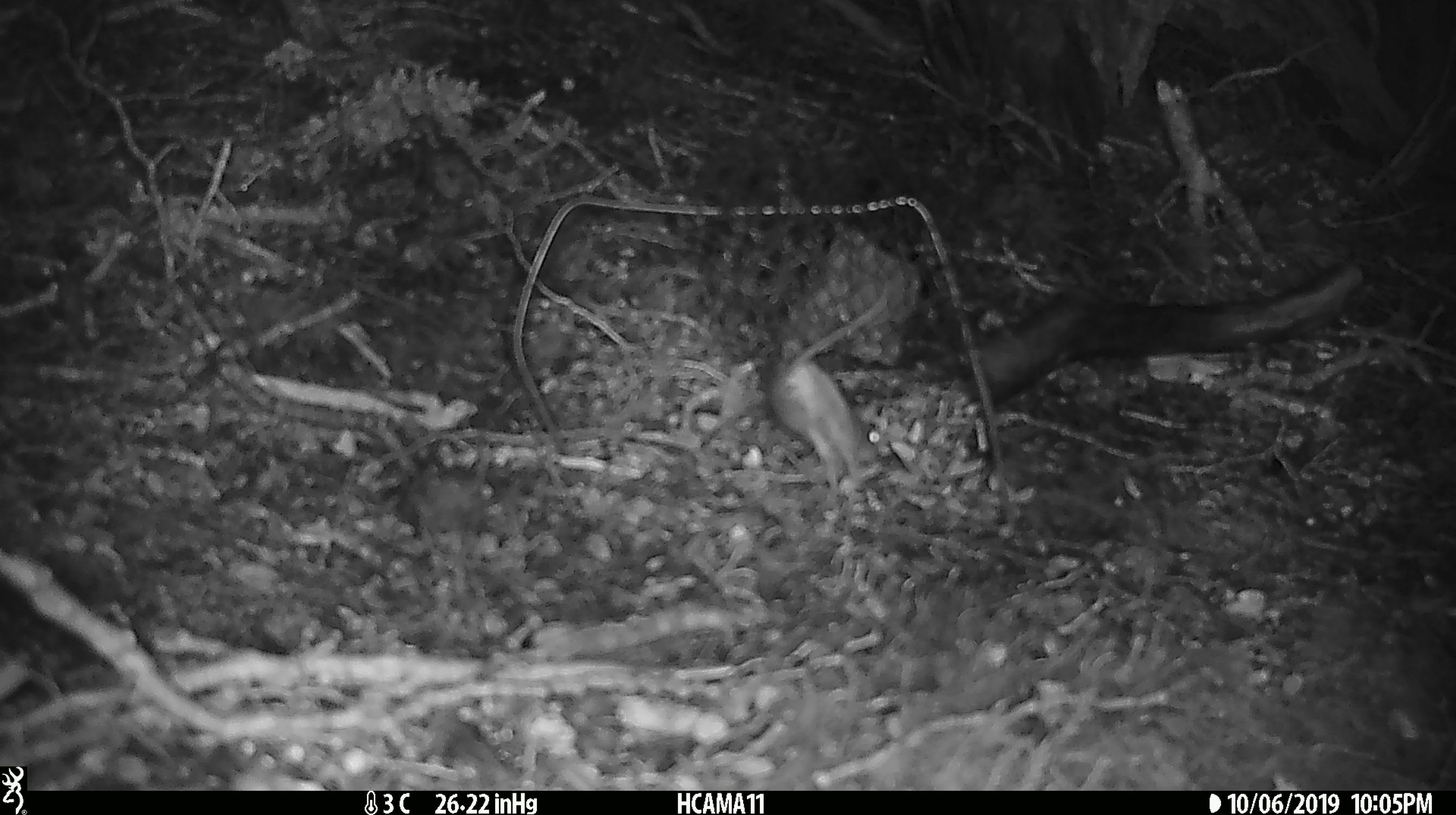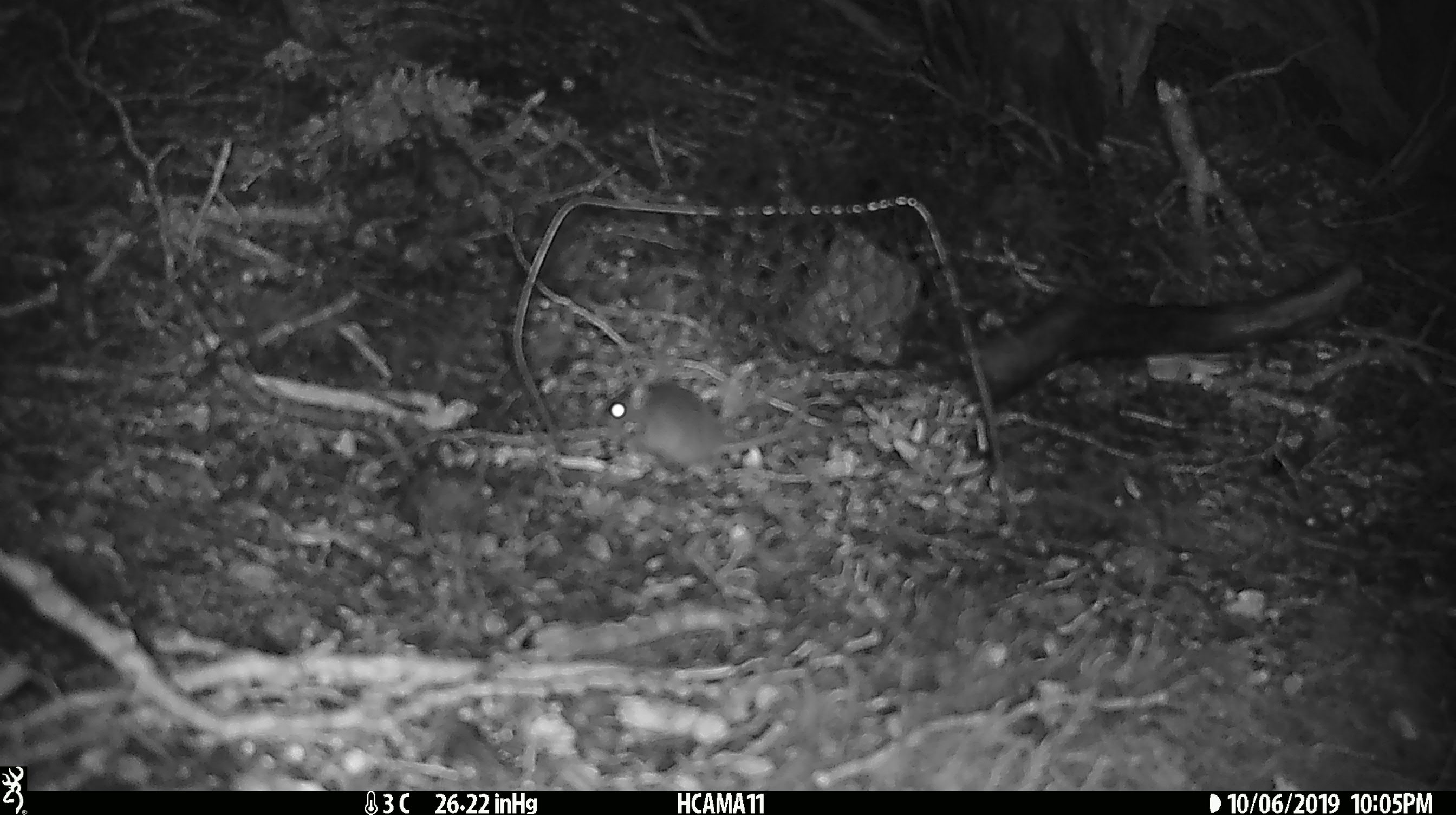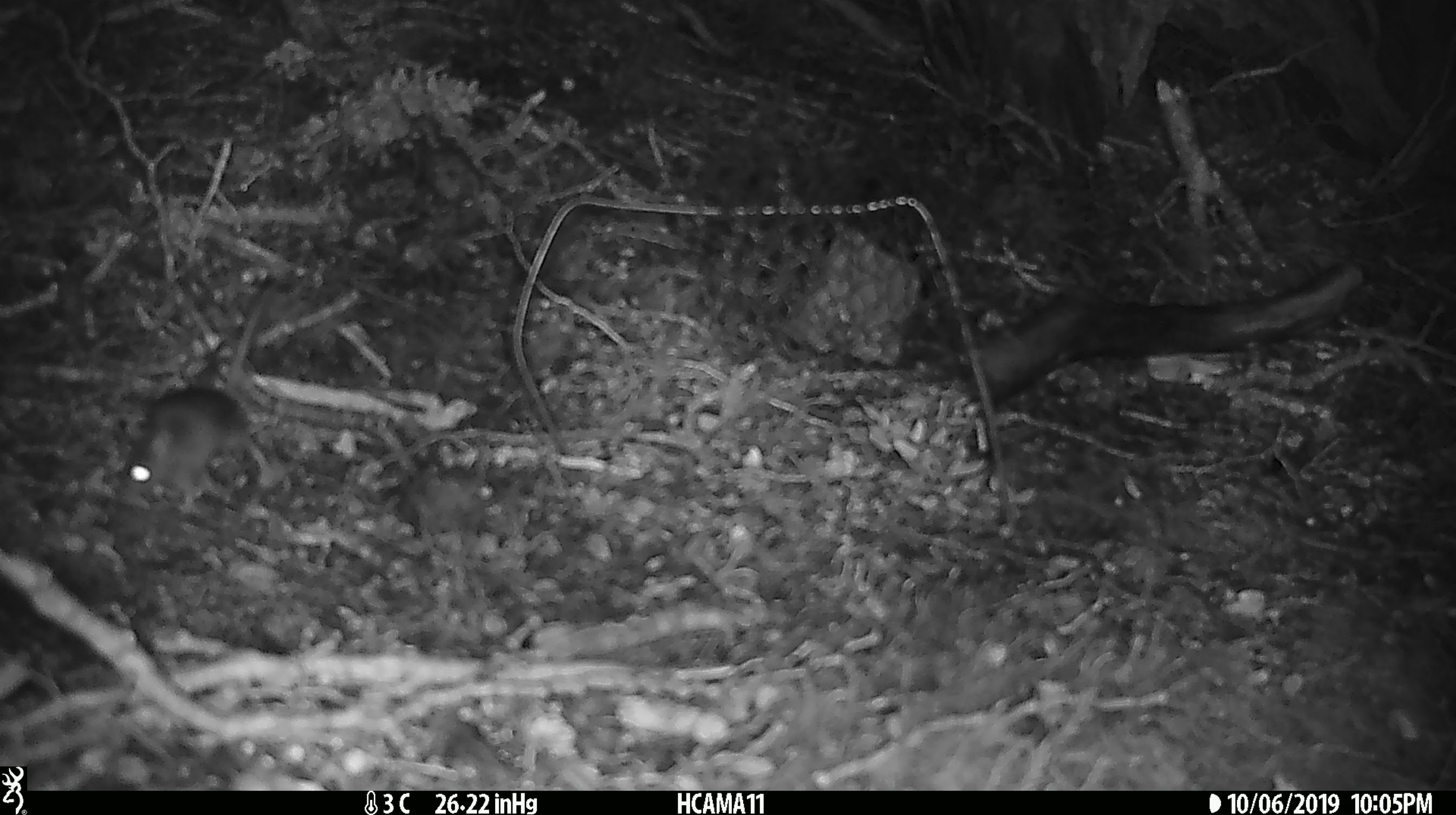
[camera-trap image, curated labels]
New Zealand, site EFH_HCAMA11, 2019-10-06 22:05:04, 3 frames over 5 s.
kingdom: Animalia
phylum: Chordata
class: Mammalia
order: Rodentia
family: Muridae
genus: Mus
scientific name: Mus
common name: mouse